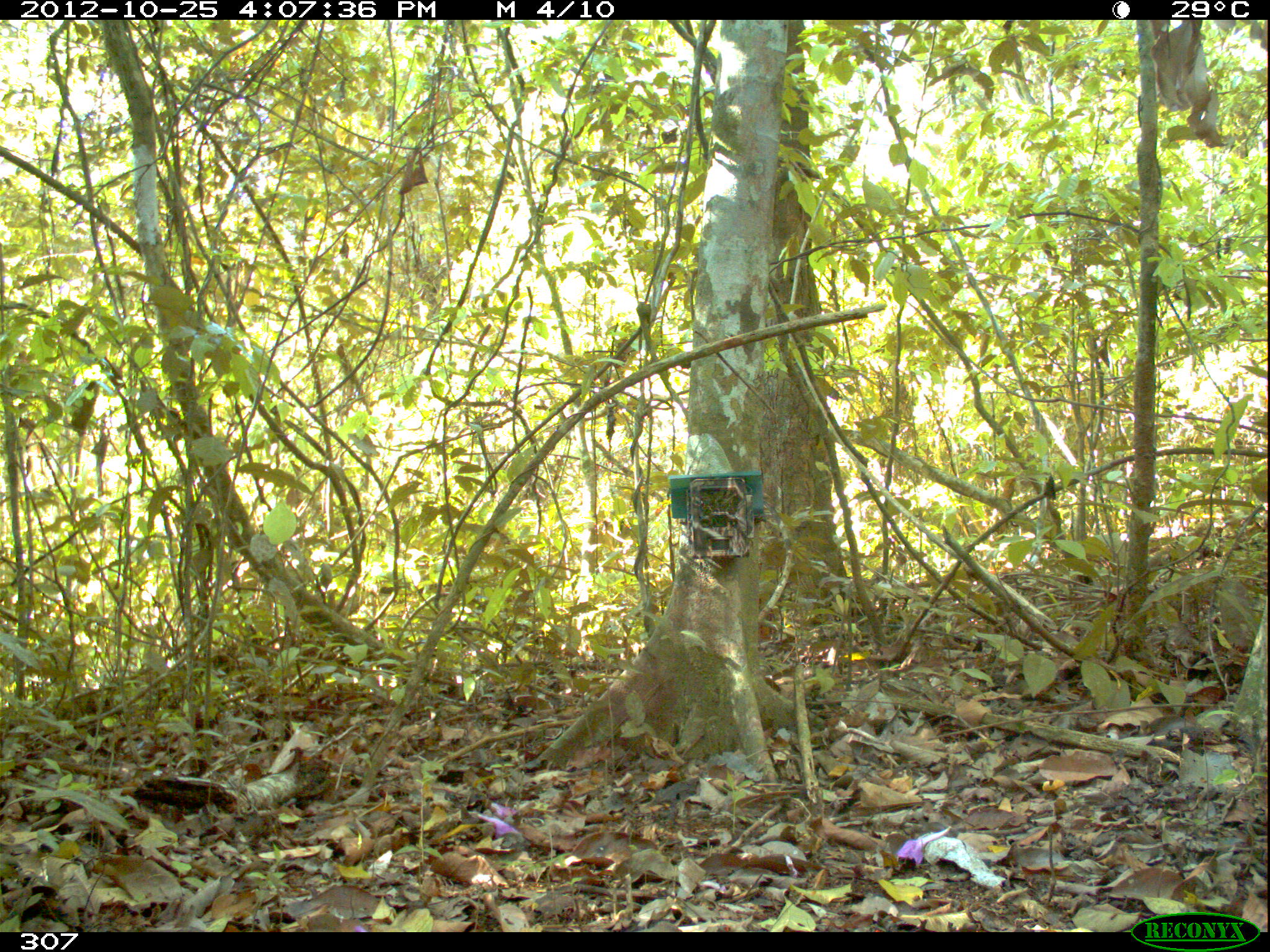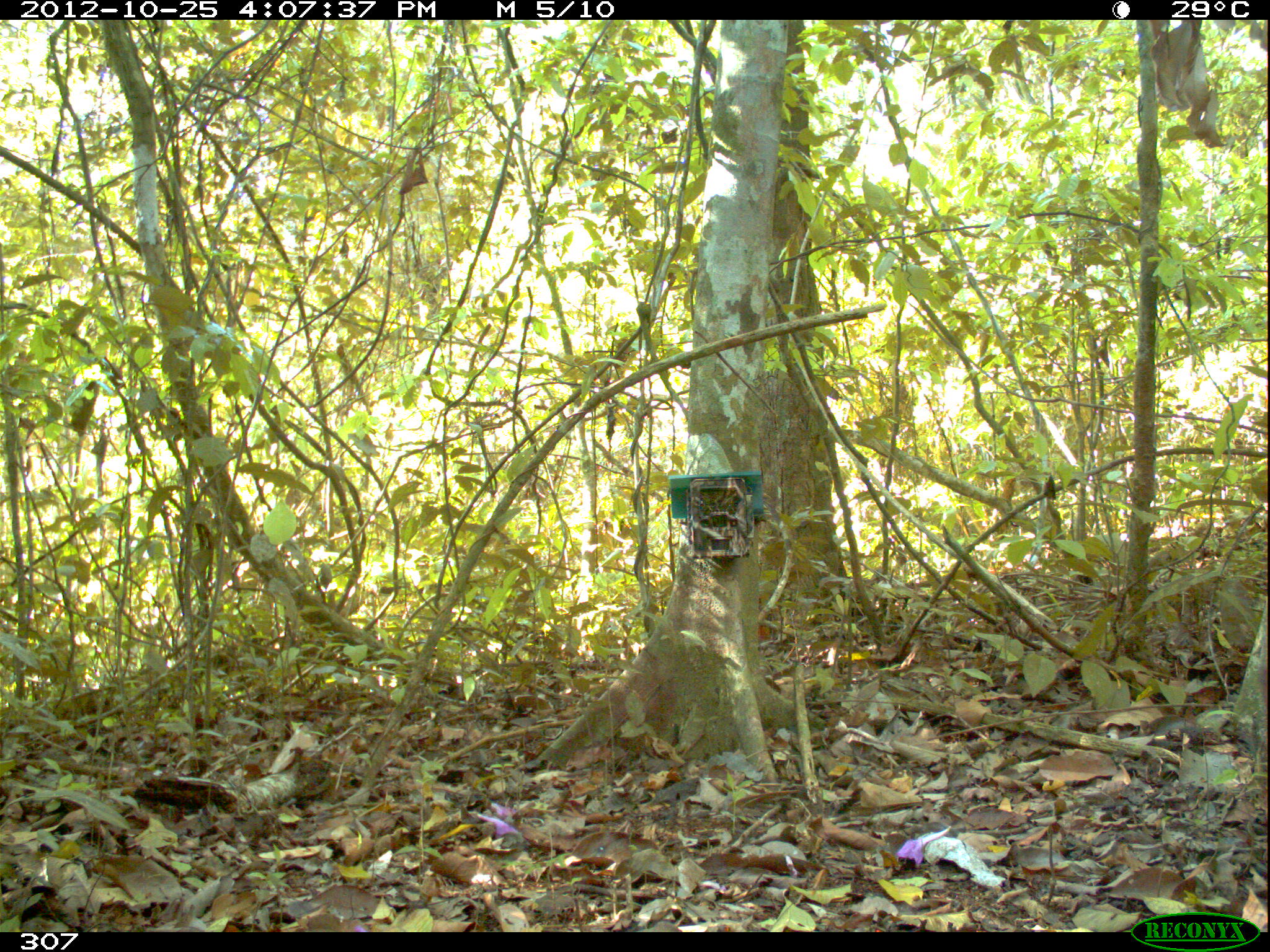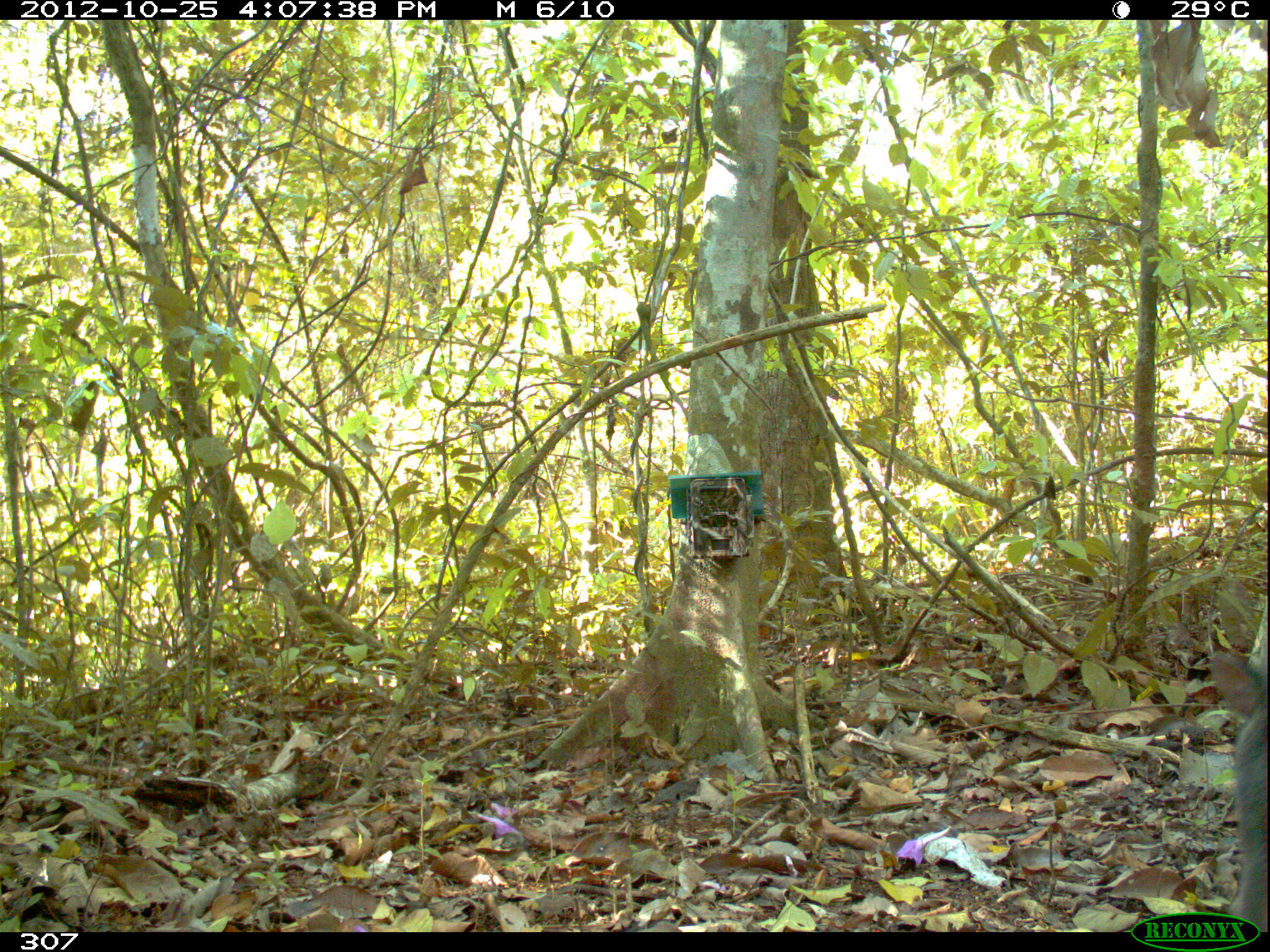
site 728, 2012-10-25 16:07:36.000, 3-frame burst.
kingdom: Animalia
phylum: Chordata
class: Mammalia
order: Artiodactyla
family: Tayassuidae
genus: Pecari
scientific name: Pecari tajacu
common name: collared peccary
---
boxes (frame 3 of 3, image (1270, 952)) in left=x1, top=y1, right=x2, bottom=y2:
pecari tajacu: left=1208, top=650, right=1268, bottom=932